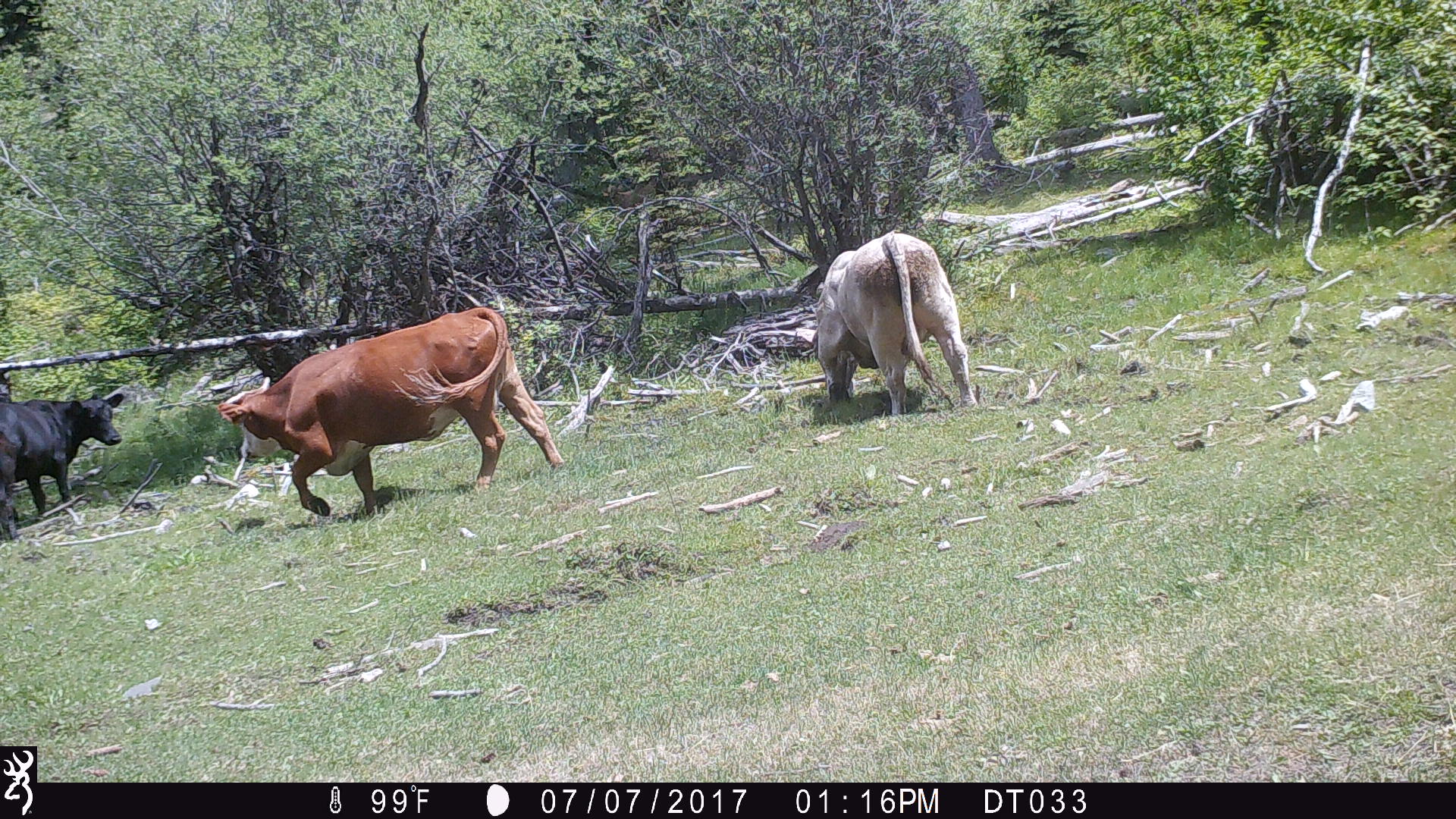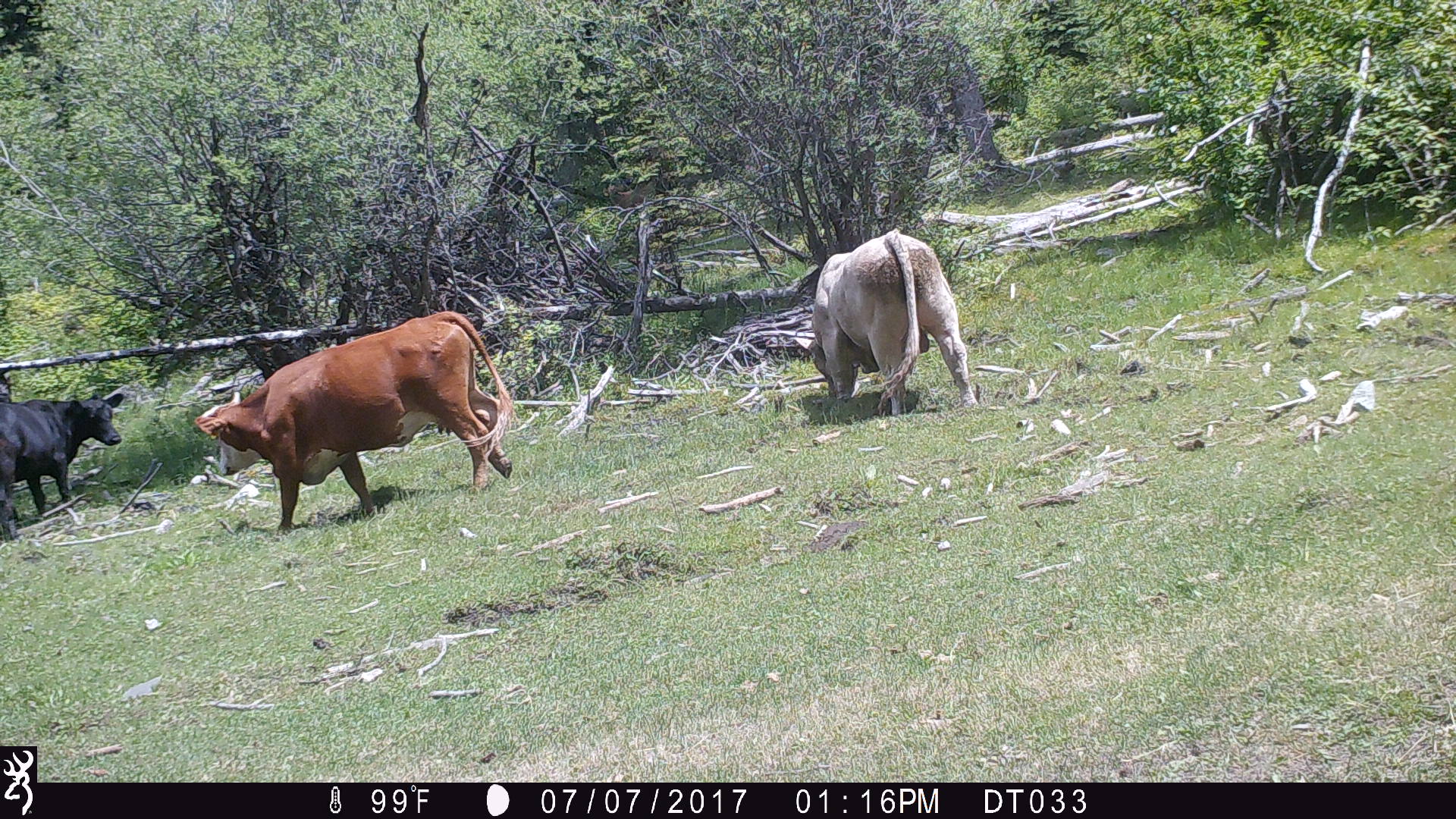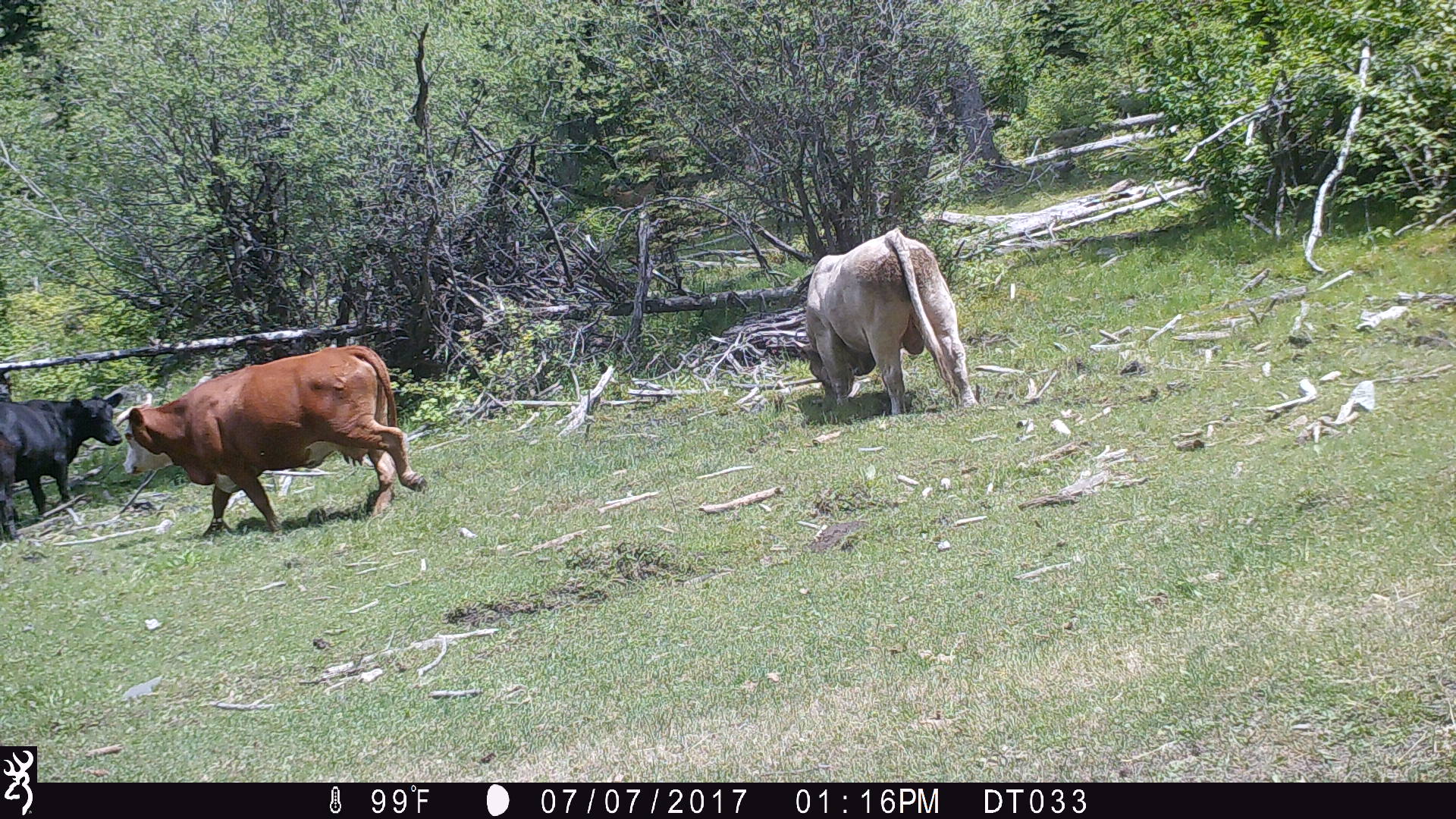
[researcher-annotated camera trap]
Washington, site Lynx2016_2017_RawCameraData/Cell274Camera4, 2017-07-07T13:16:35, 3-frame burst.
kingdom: Animalia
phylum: Chordata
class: Mammalia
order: Artiodactyla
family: Bovidae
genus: Bos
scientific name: Bos taurus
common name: domestic cattle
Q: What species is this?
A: Domestic cattle (Bos taurus).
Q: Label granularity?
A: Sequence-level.